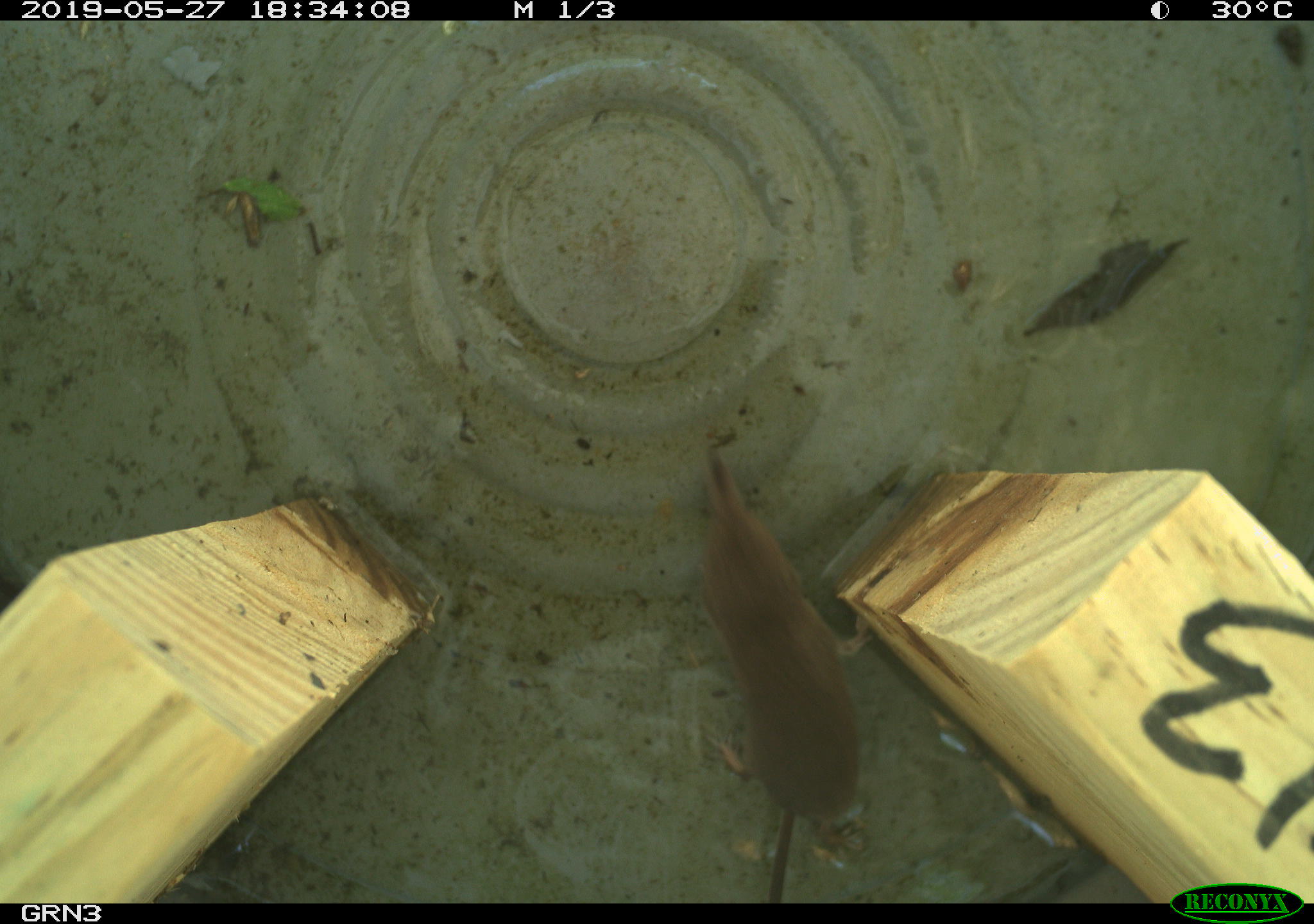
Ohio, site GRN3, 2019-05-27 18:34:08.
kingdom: Animalia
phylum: Chordata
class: Mammalia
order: Eulipotyphla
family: Soricidae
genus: Sorex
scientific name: Sorex cinereus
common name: masked shrew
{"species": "masked shrew (Sorex cinereus)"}